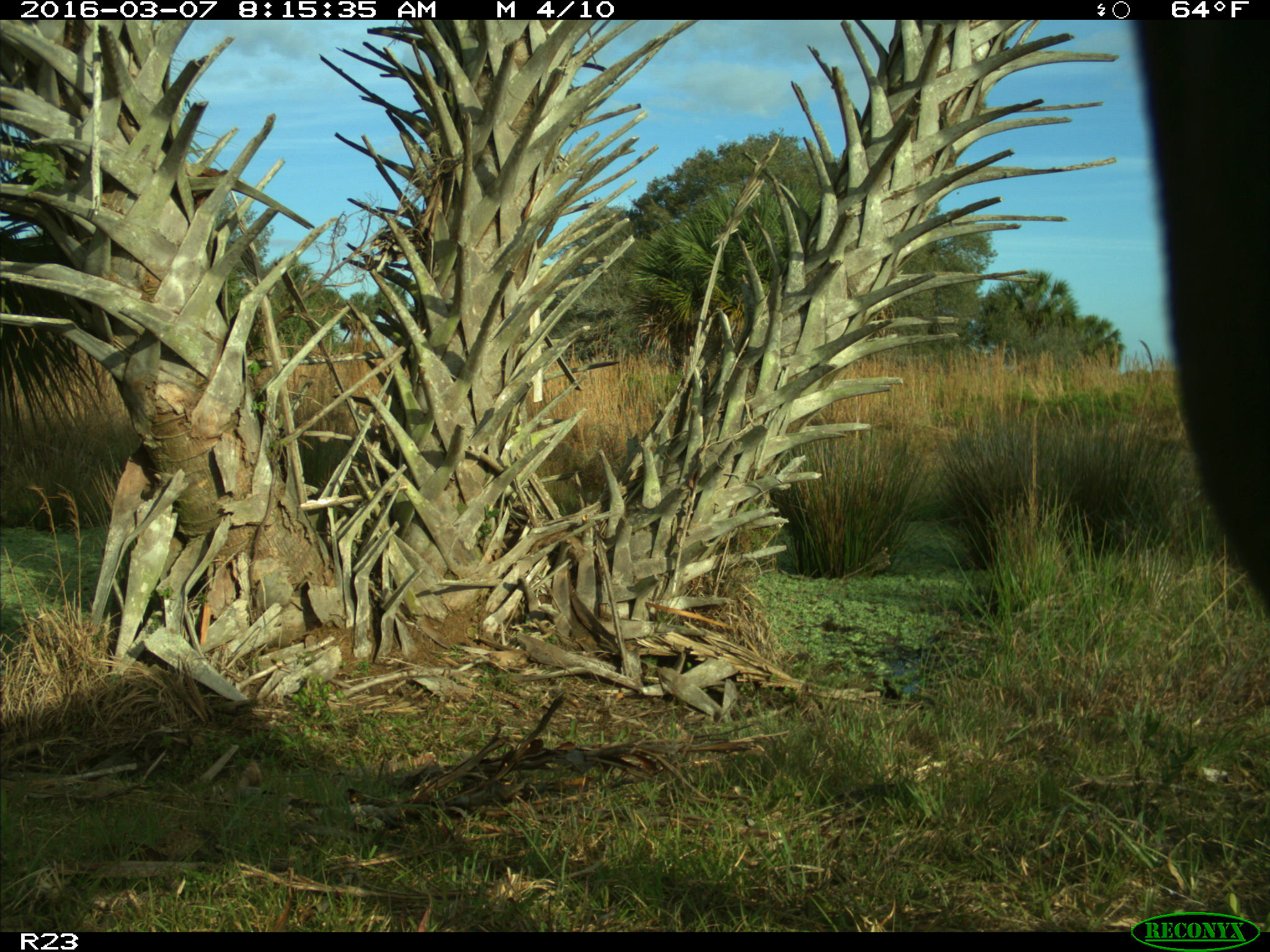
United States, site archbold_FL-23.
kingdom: Animalia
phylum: Chordata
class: Mammalia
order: Artiodactyla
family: Bovidae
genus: Bos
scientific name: Bos taurus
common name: domestic cow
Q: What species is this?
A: Bos taurus (domestic cow).